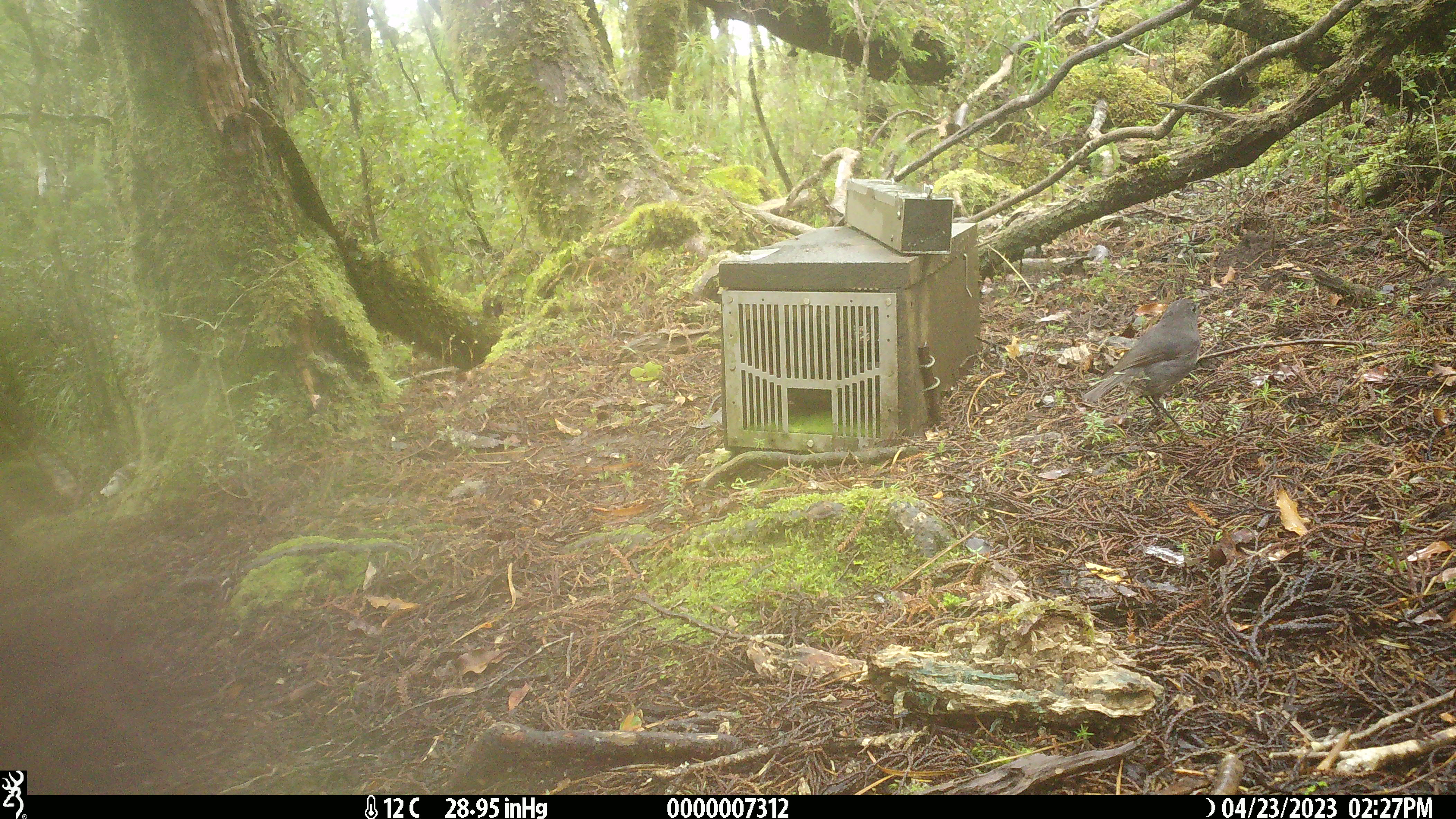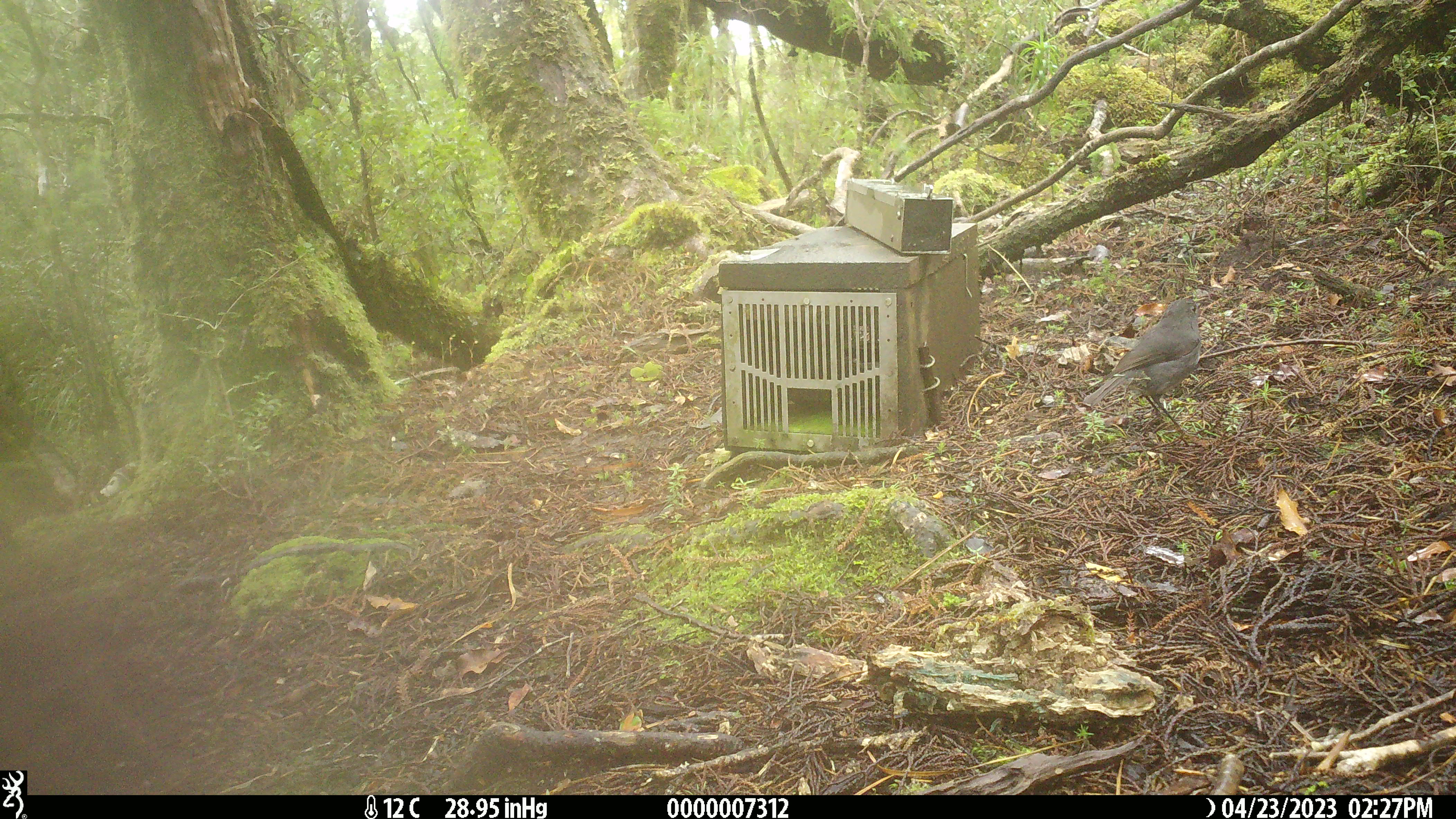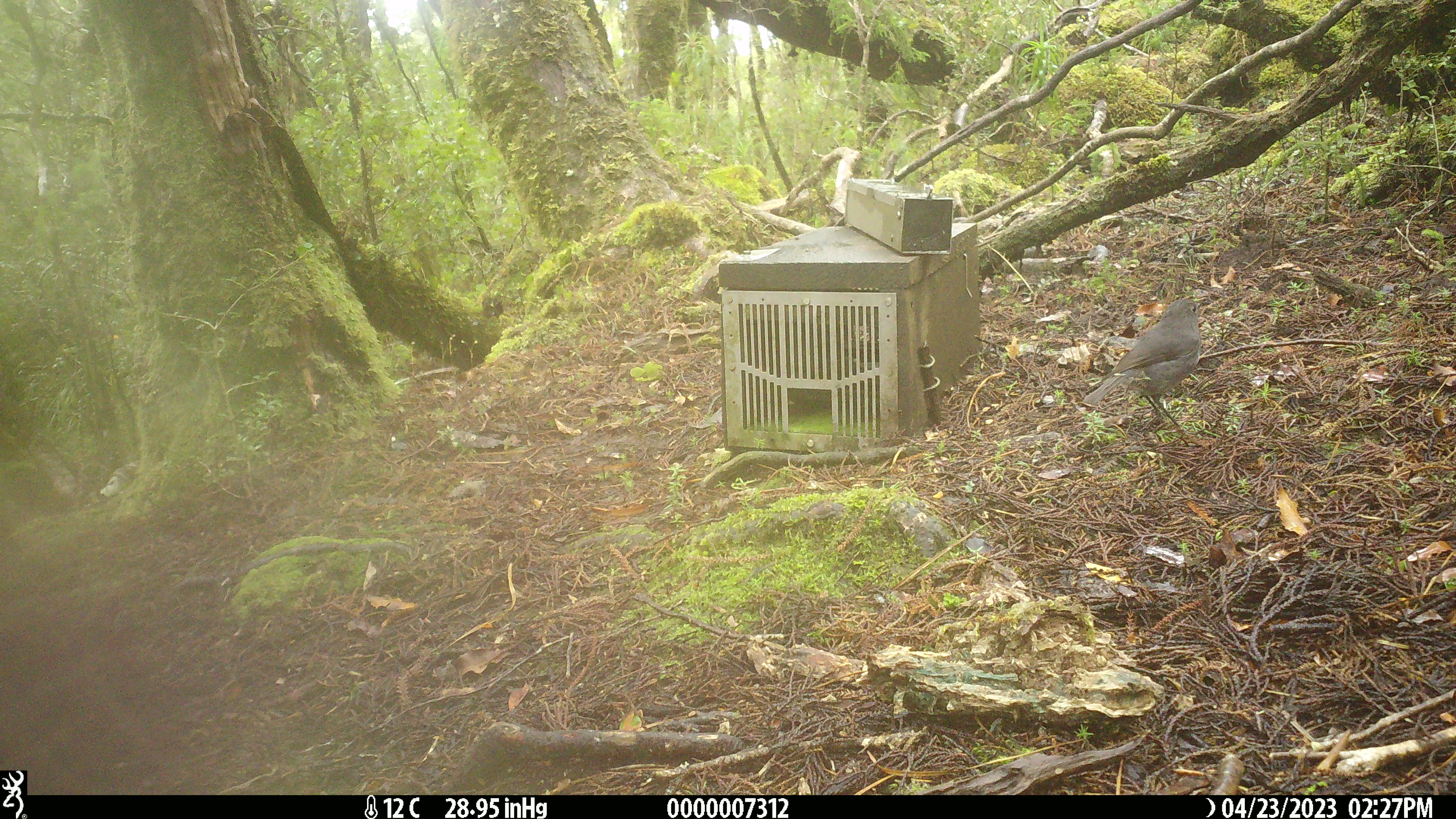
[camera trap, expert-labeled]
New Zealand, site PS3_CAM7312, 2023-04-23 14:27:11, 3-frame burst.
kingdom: Animalia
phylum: Chordata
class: Aves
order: Passeriformes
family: Petroicidae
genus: Petroica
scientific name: Petroica australis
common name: new zealand robin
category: robin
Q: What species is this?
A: Robin (new zealand robin) (Petroica australis).